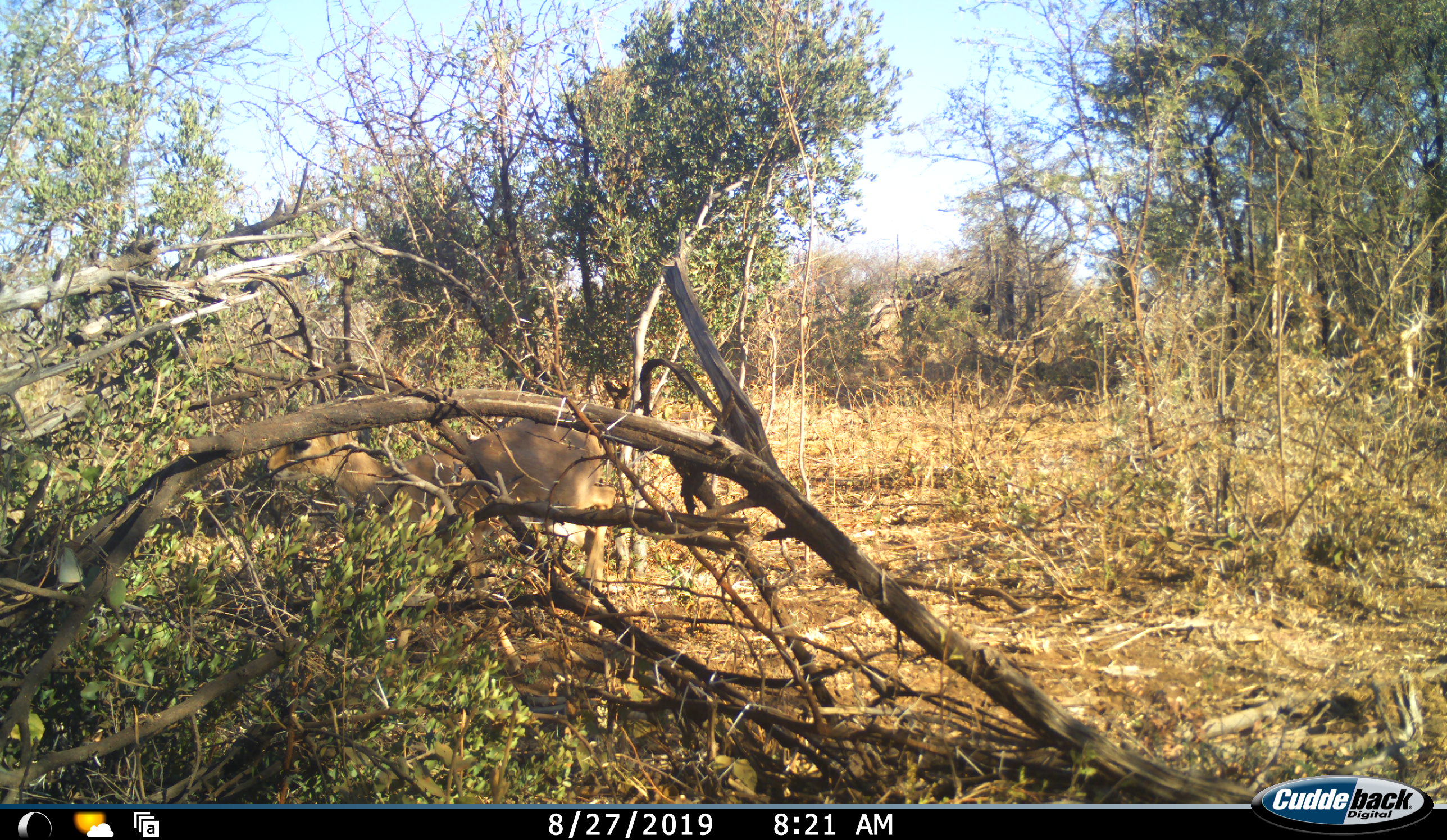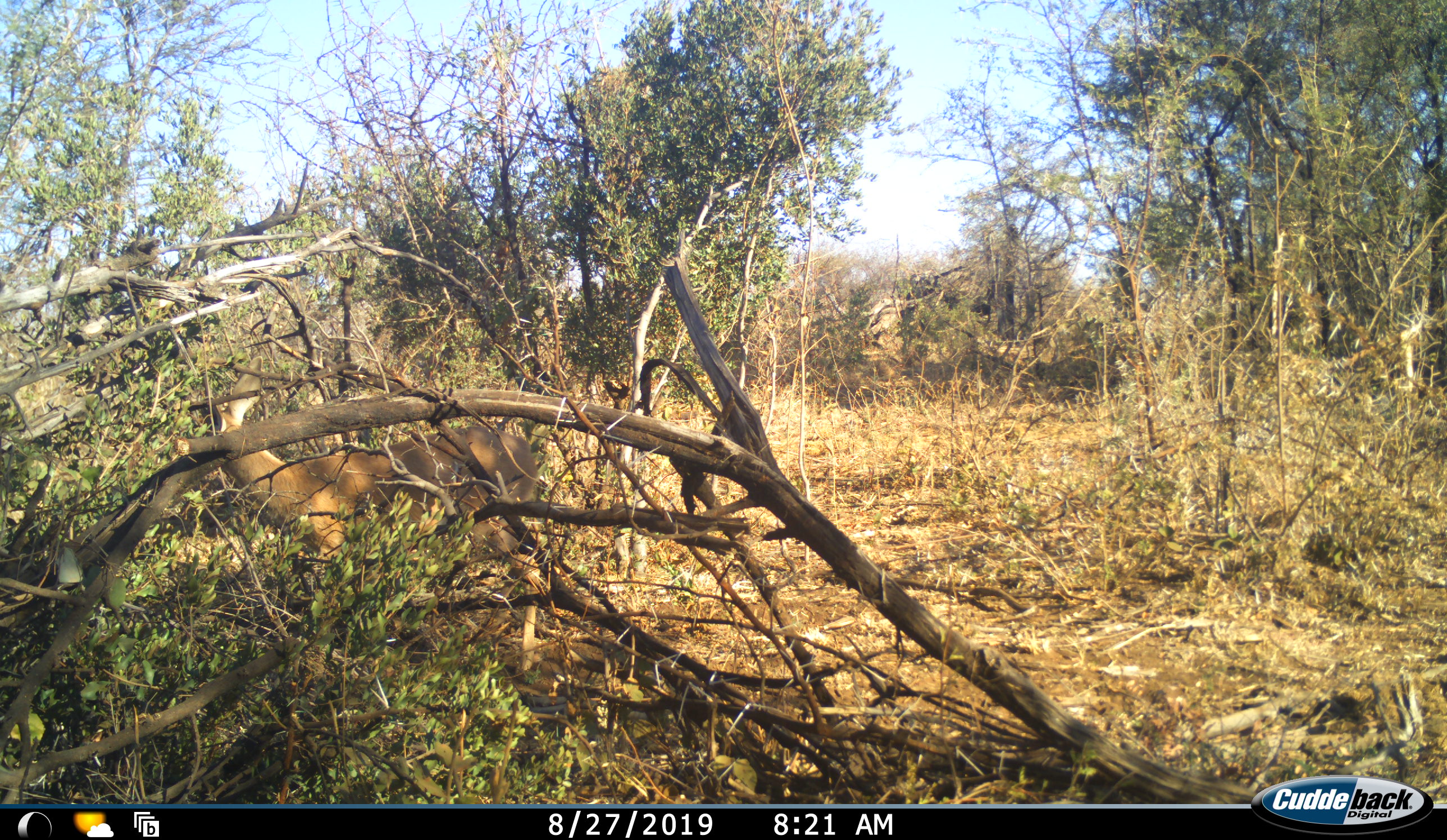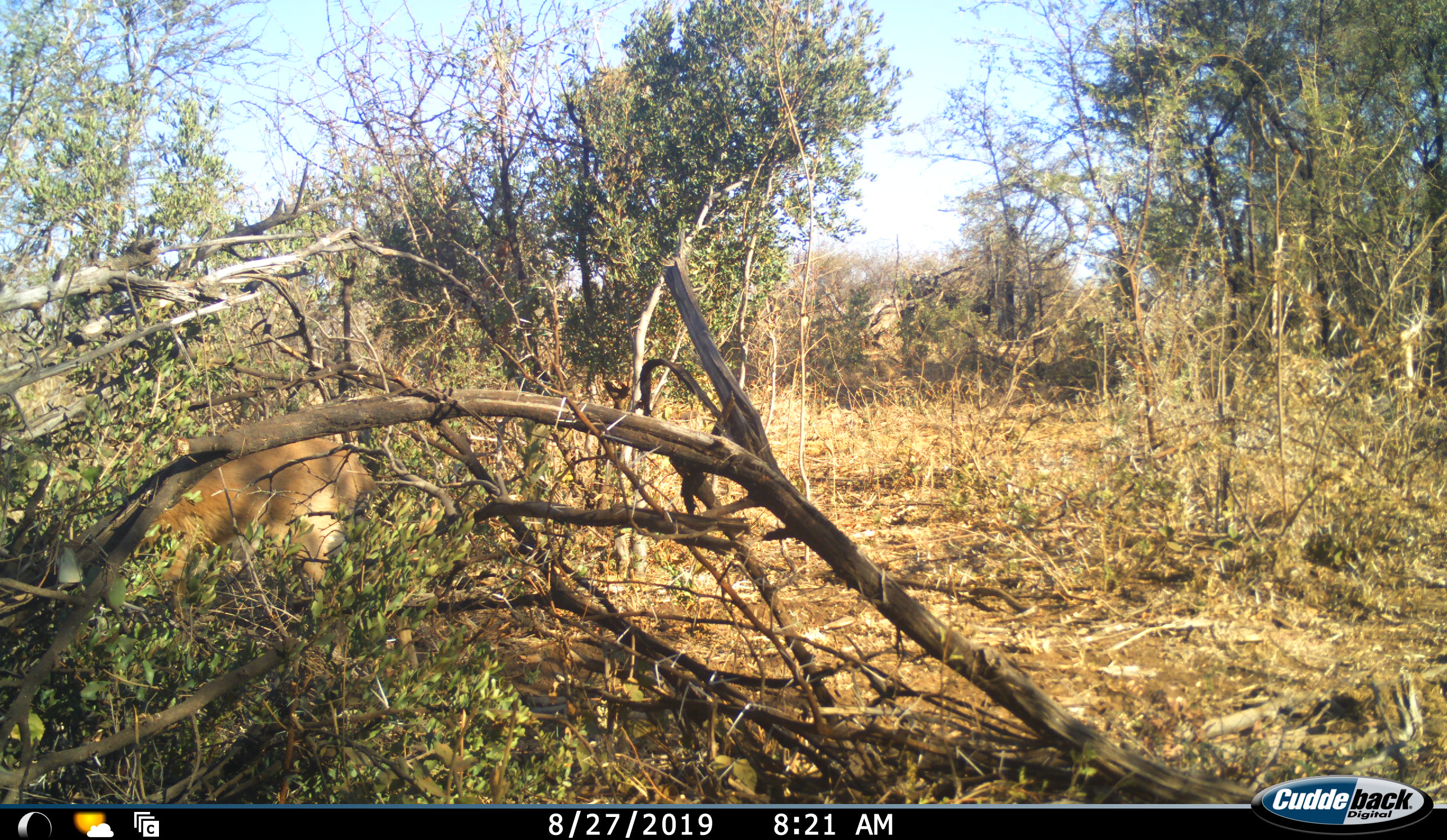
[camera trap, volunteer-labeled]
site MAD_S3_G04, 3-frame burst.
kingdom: Animalia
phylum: Chordata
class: Mammalia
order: Artiodactyla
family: Bovidae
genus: Aepyceros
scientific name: Aepyceros melampus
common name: impala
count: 1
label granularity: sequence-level